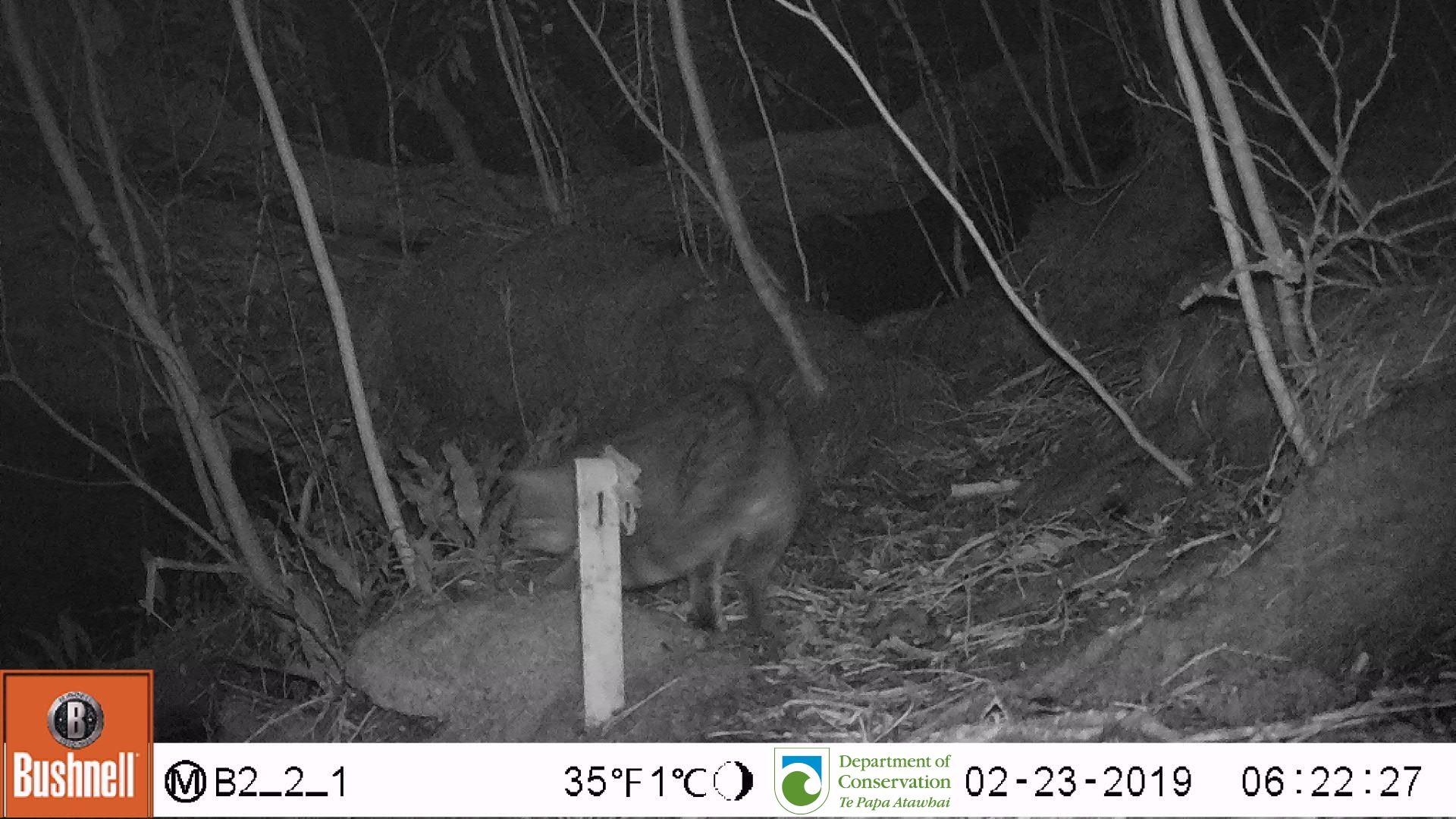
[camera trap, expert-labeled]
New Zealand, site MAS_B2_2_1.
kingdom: Animalia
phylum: Chordata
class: Mammalia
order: Carnivora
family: Felidae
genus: Felis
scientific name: Felis catus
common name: domestic cat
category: cat